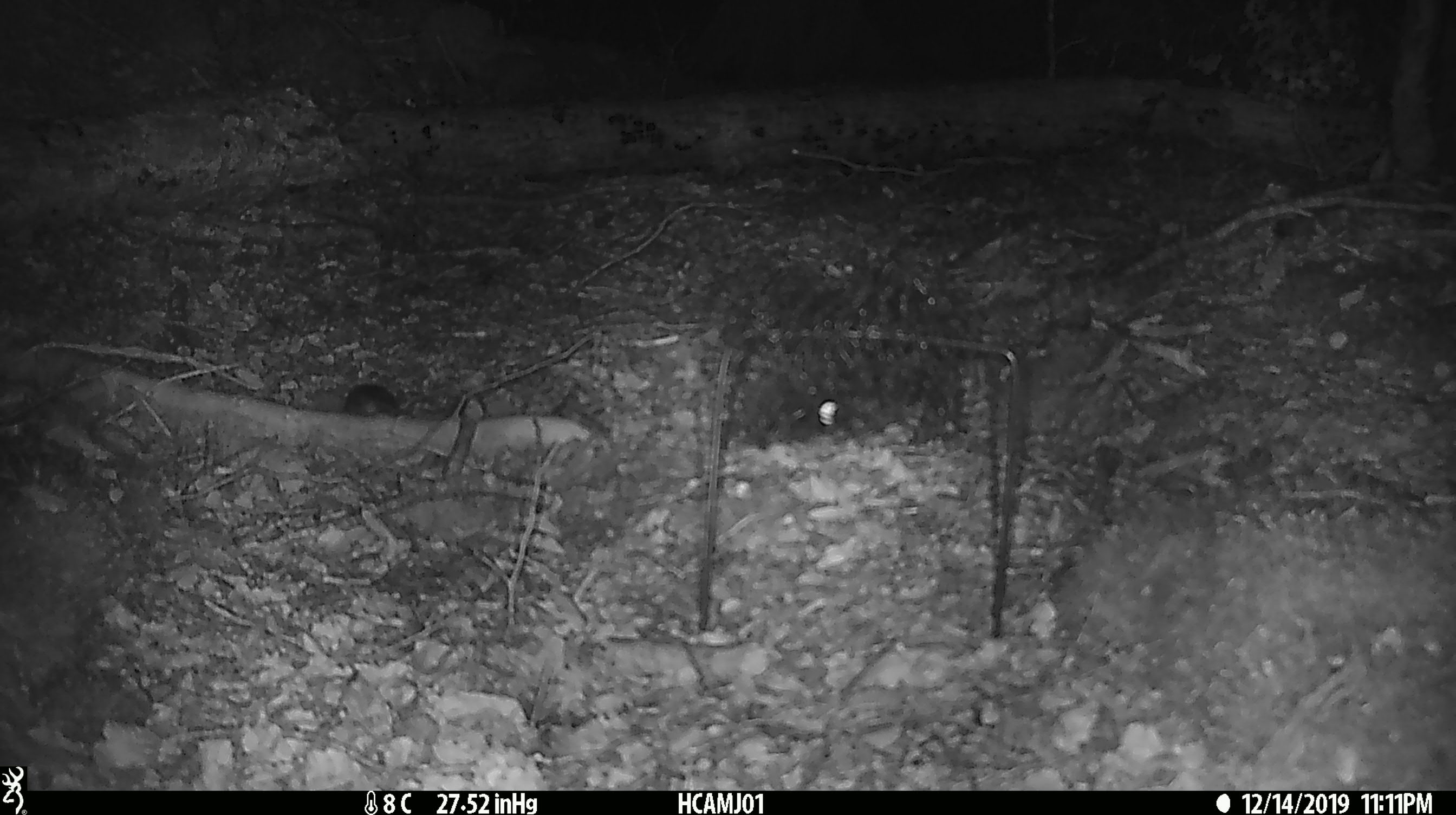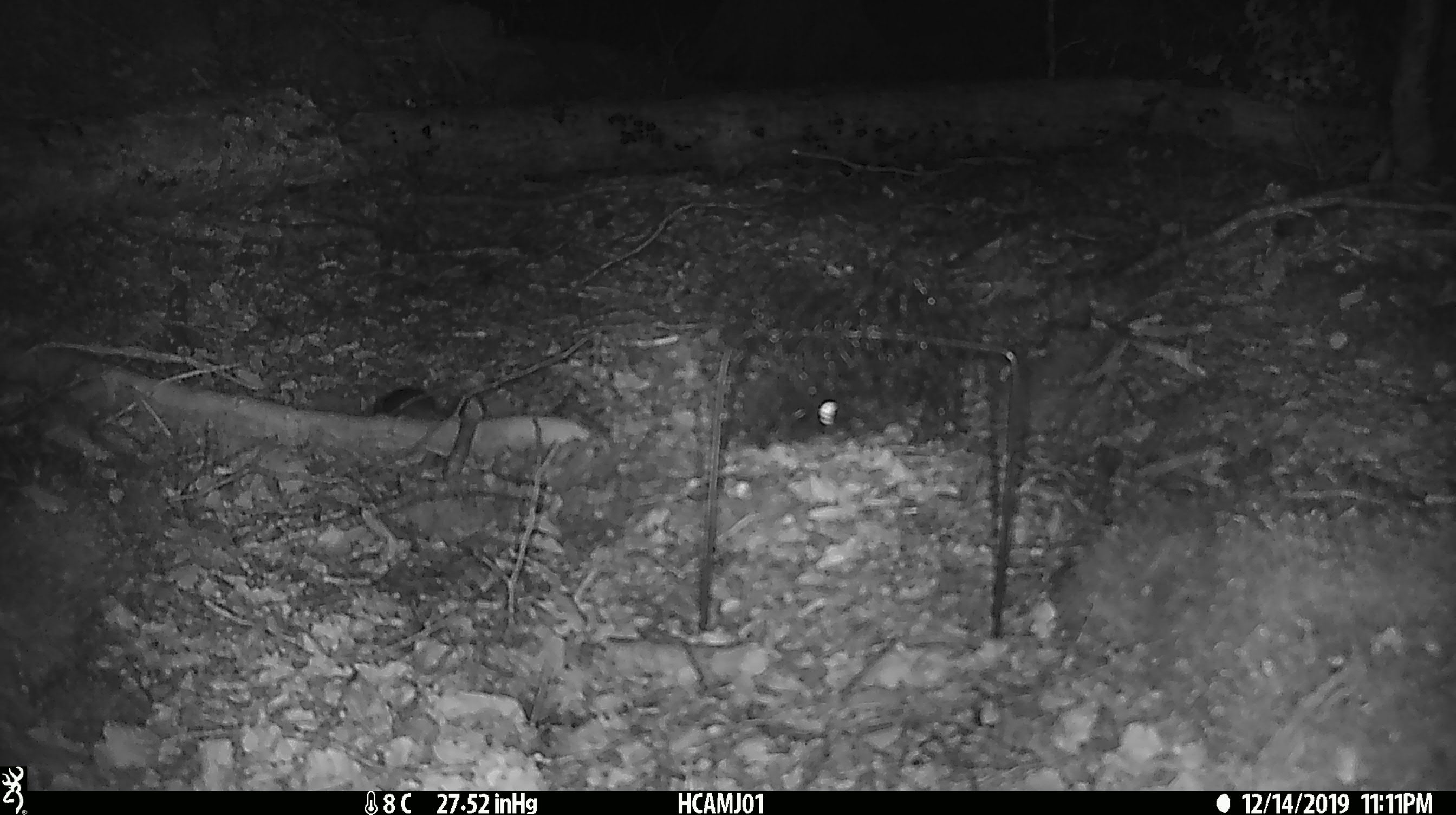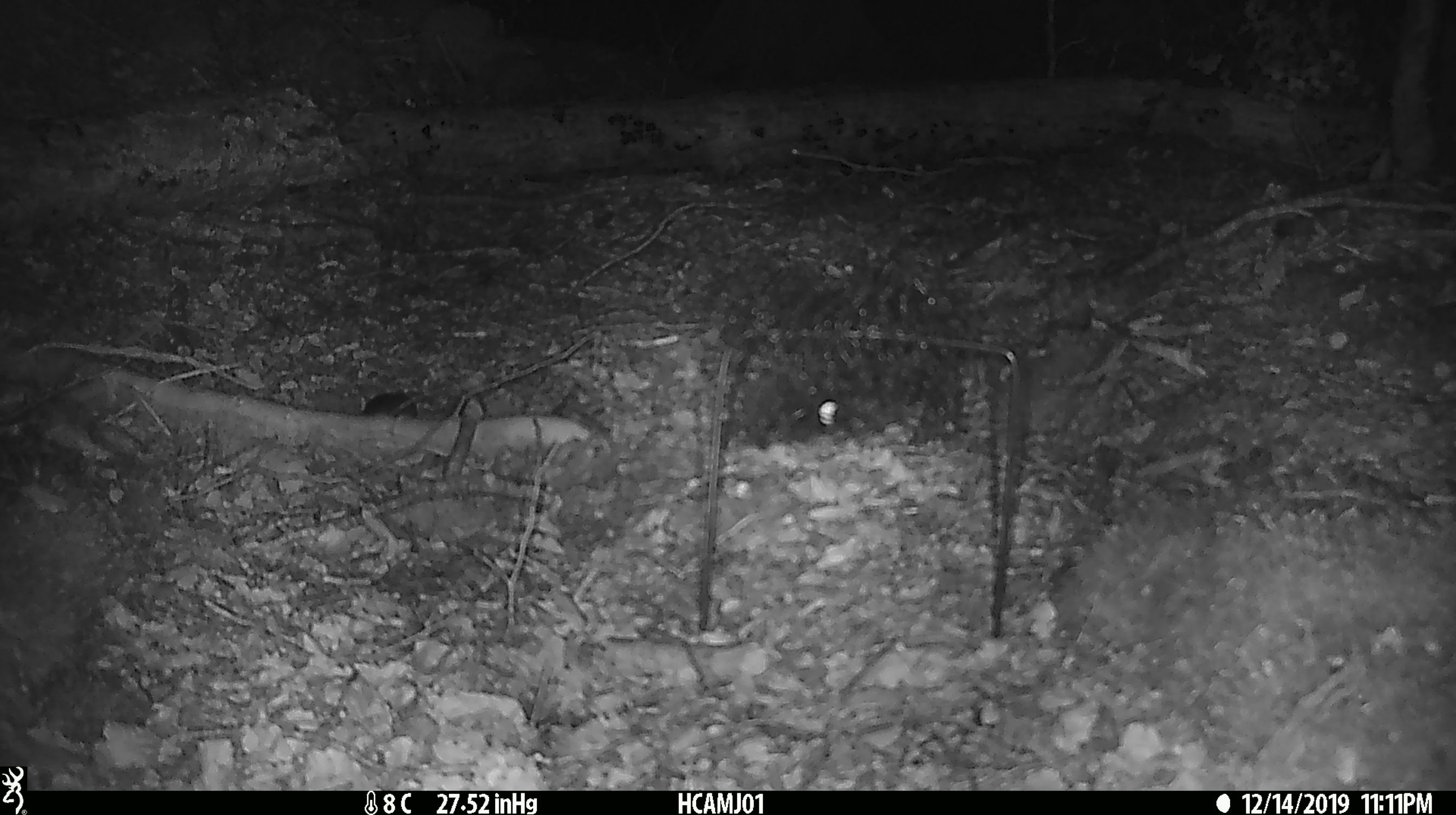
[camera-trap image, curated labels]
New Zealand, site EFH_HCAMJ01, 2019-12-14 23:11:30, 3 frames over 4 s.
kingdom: Animalia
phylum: Chordata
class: Mammalia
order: Rodentia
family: Muridae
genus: Mus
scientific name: Mus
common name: mouse